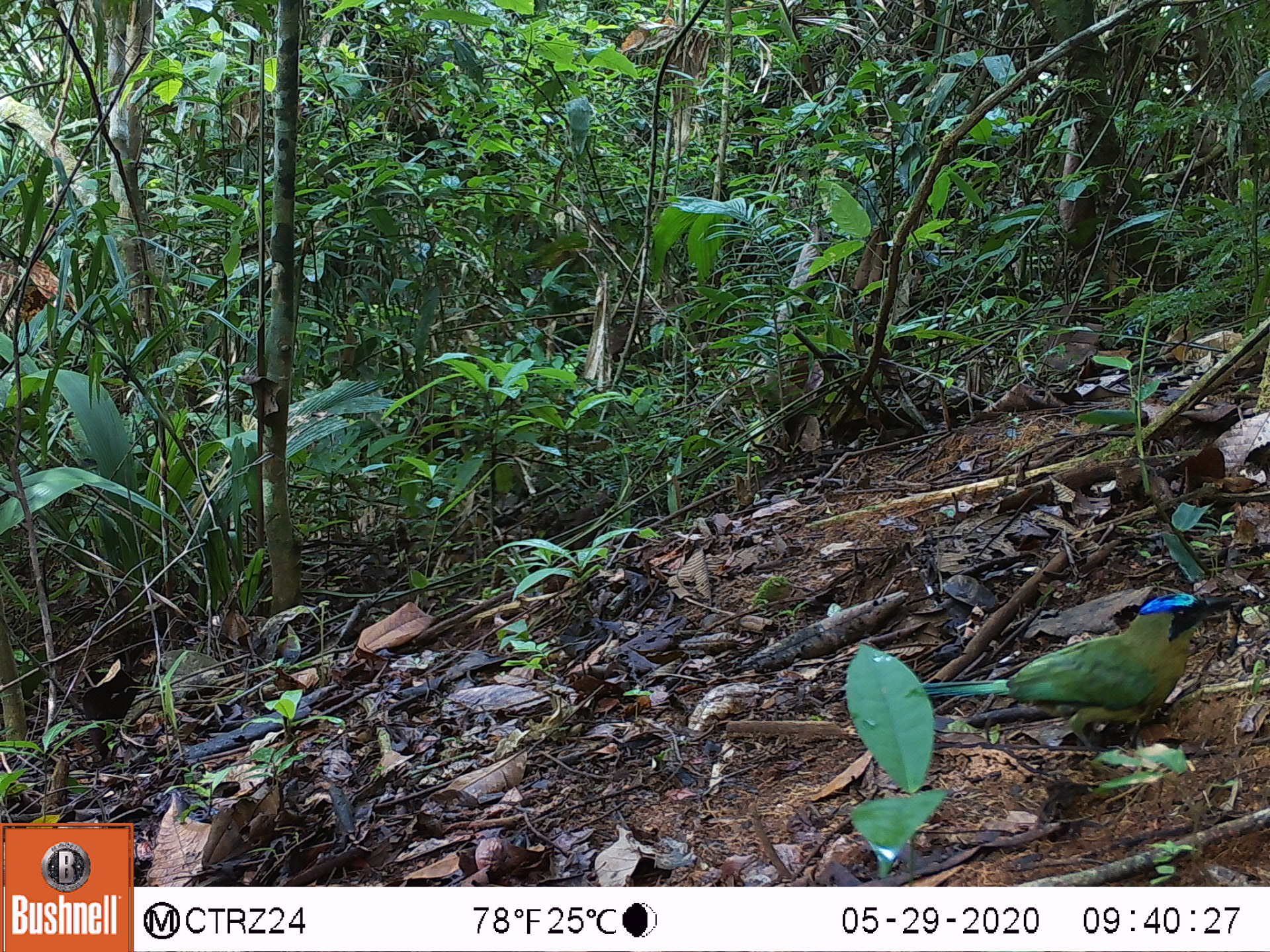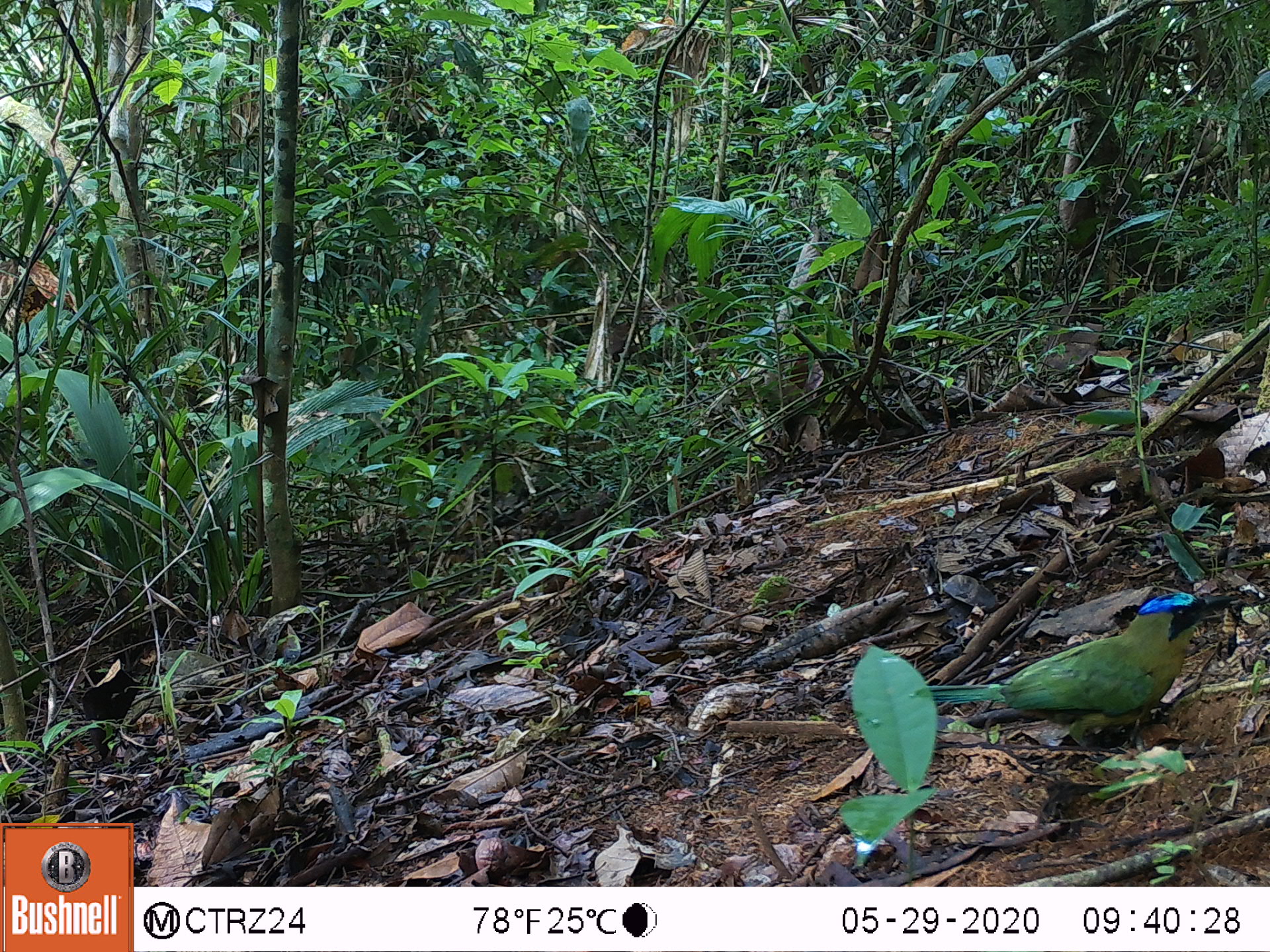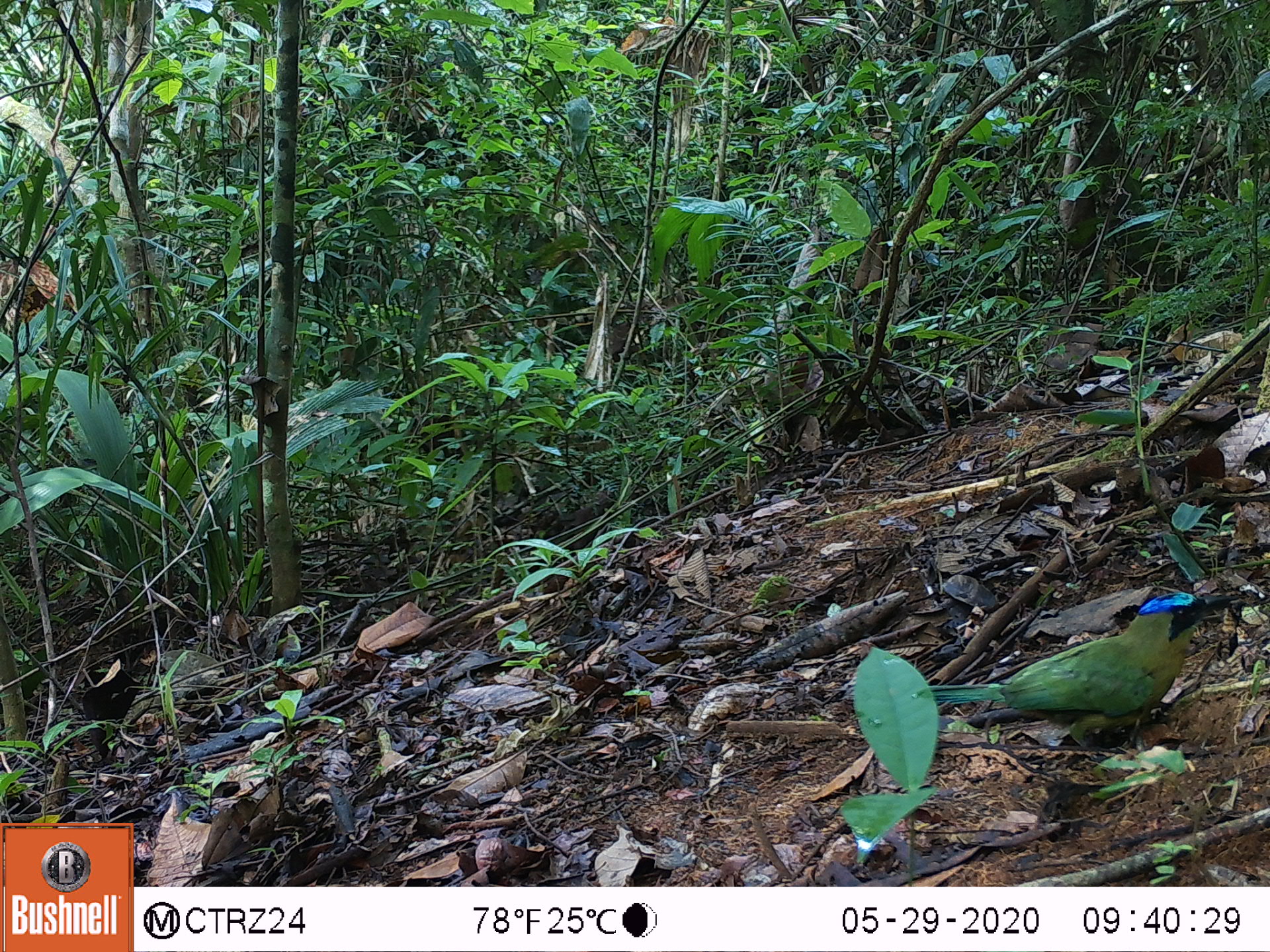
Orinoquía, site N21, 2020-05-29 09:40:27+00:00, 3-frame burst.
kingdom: Animalia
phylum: Chordata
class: Aves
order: Coraciiformes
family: Momotidae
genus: Momotus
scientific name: Momotus momota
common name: amazonian motmot